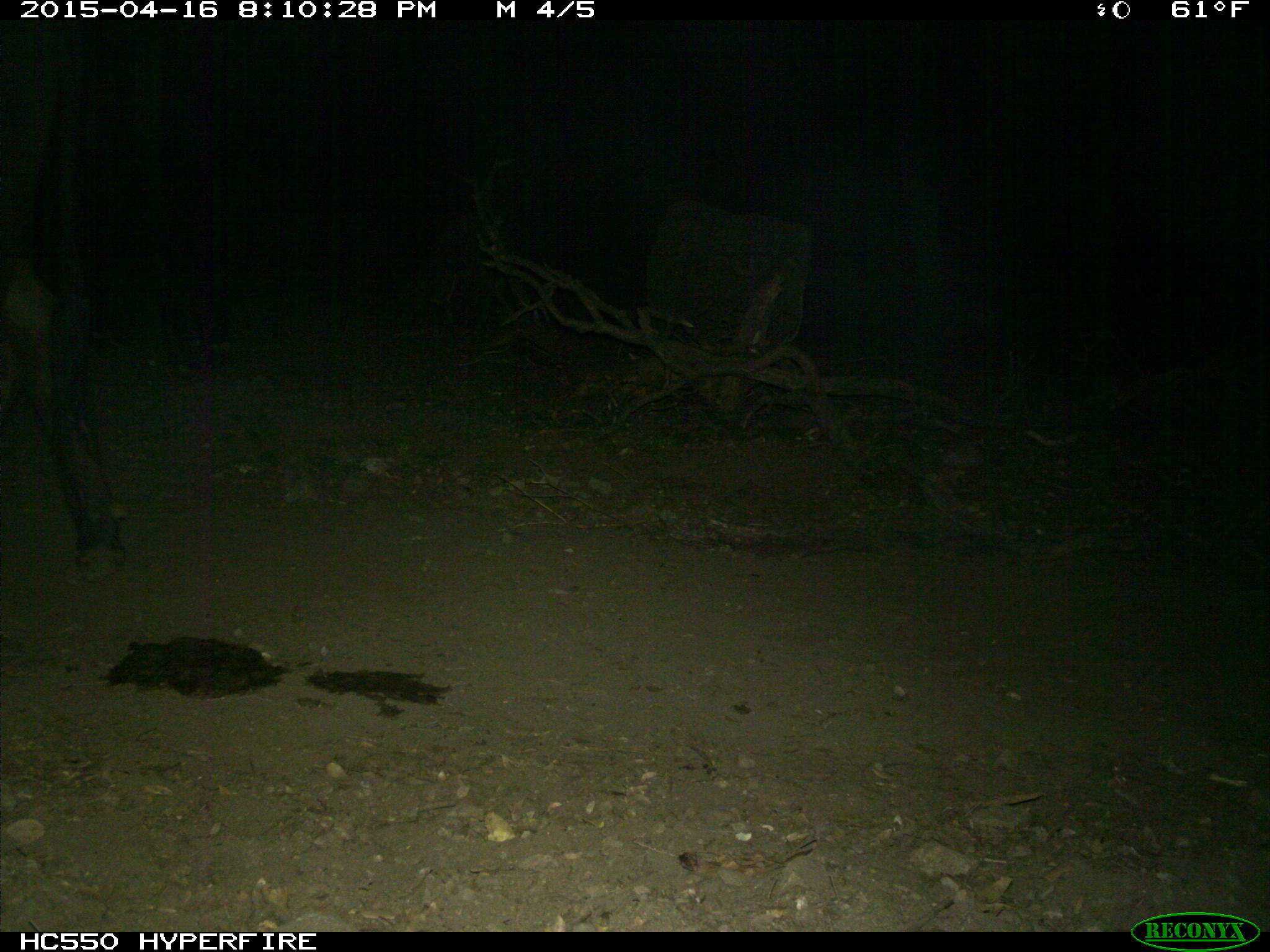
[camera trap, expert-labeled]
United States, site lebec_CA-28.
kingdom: Animalia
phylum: Chordata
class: Mammalia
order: Artiodactyla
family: Bovidae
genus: Bos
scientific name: Bos taurus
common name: domestic cow